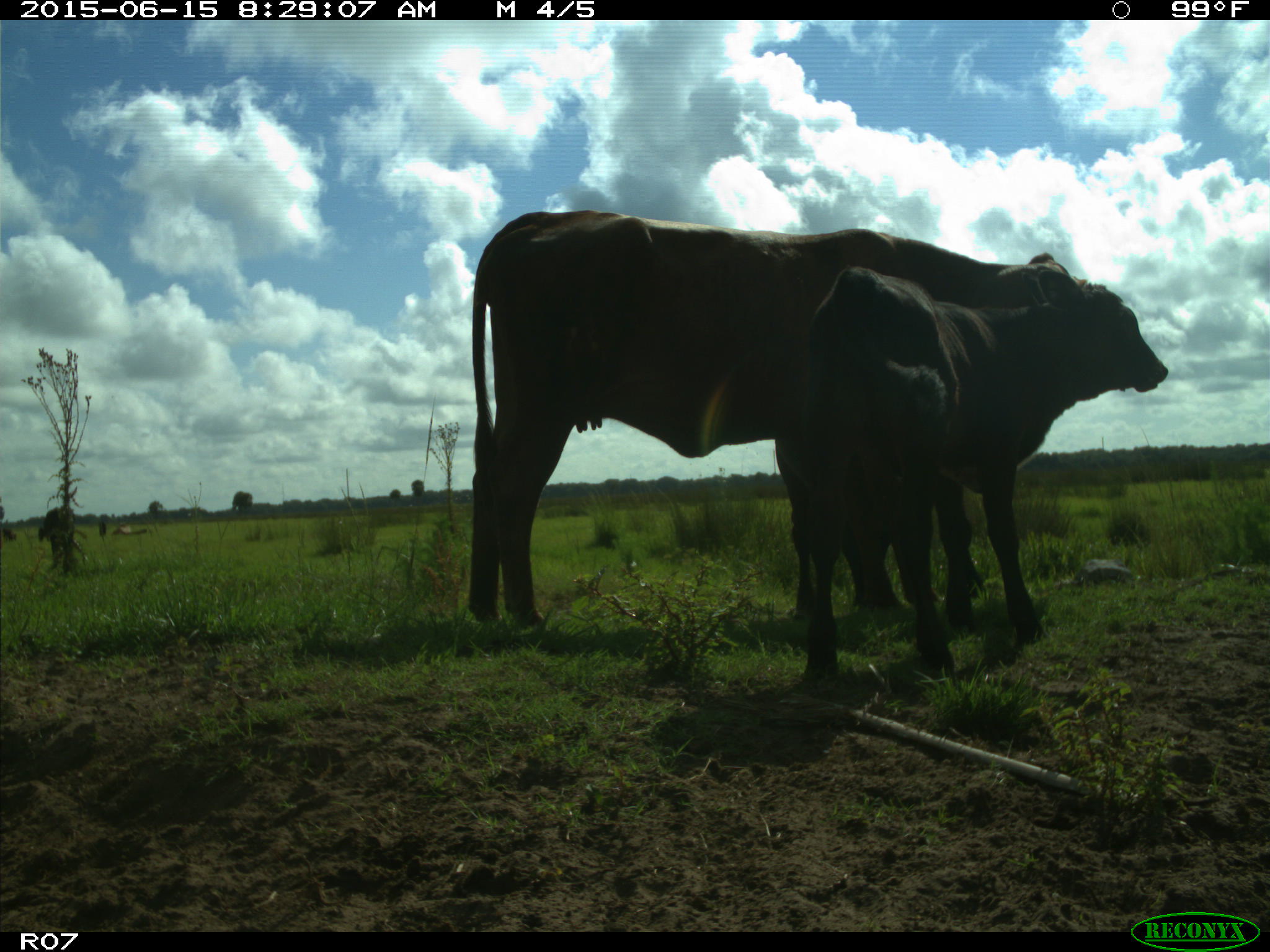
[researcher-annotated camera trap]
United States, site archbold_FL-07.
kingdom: Animalia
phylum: Chordata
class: Mammalia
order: Artiodactyla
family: Bovidae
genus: Bos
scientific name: Bos taurus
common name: domestic cow